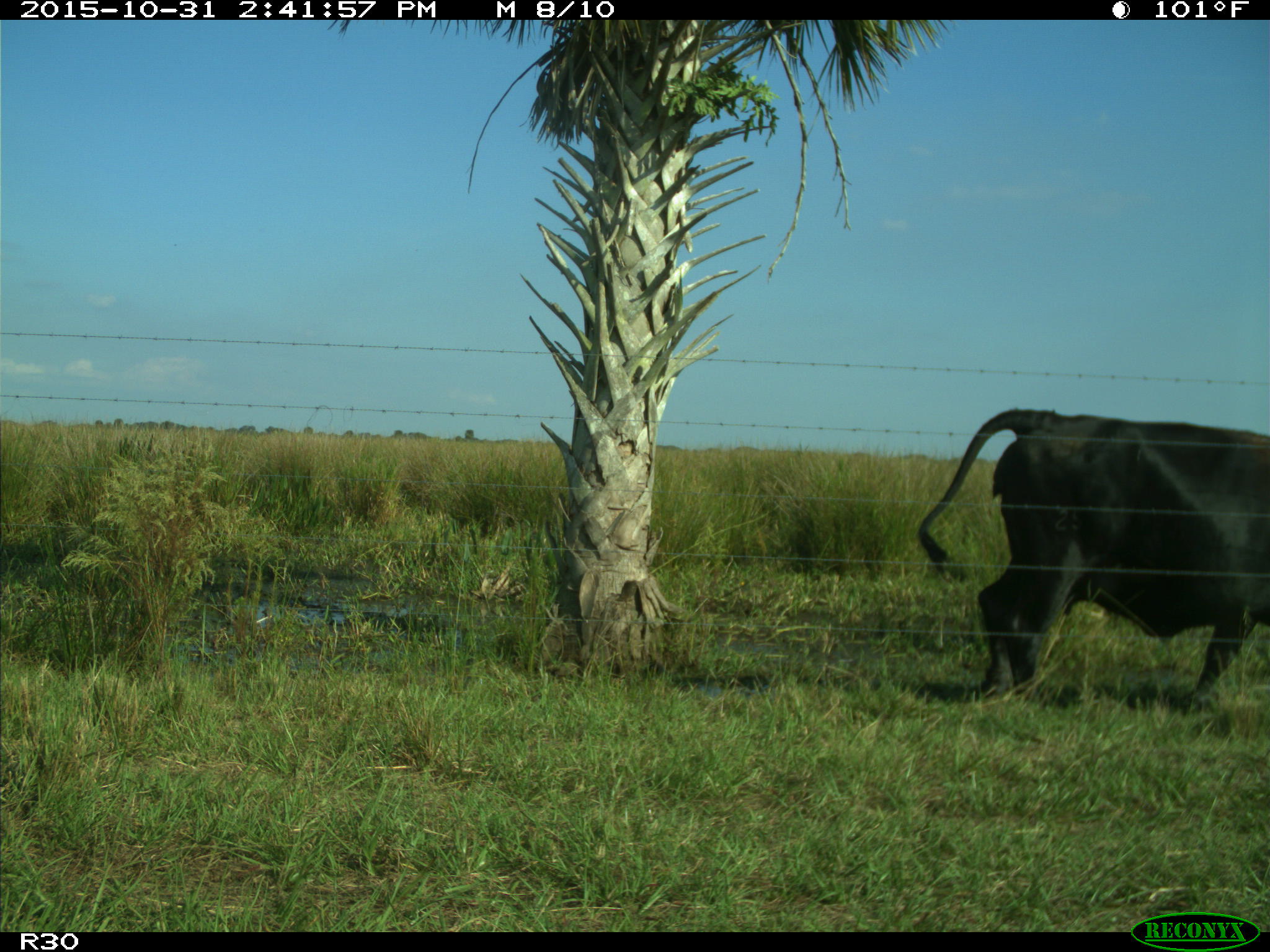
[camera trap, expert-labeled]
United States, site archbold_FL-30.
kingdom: Animalia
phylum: Chordata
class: Mammalia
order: Artiodactyla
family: Bovidae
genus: Bos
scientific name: Bos taurus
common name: domestic cow